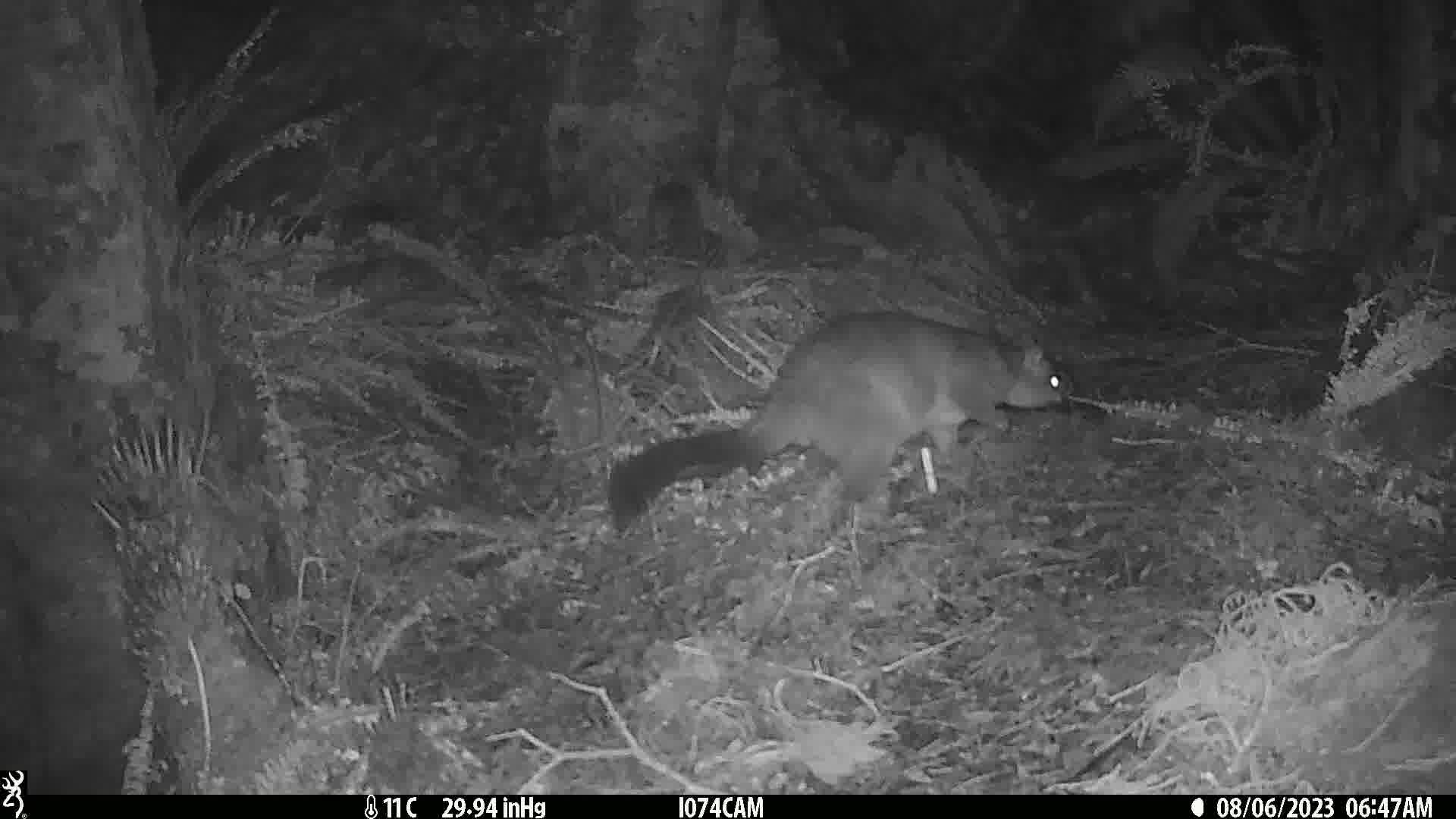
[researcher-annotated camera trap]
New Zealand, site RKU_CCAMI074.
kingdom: Animalia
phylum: Chordata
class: Mammalia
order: Diprotodontia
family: Phalangeridae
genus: Trichosurus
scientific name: Trichosurus vulpecula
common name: common brushtail possum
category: possum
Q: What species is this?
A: Possum (common brushtail possum) (Trichosurus vulpecula).